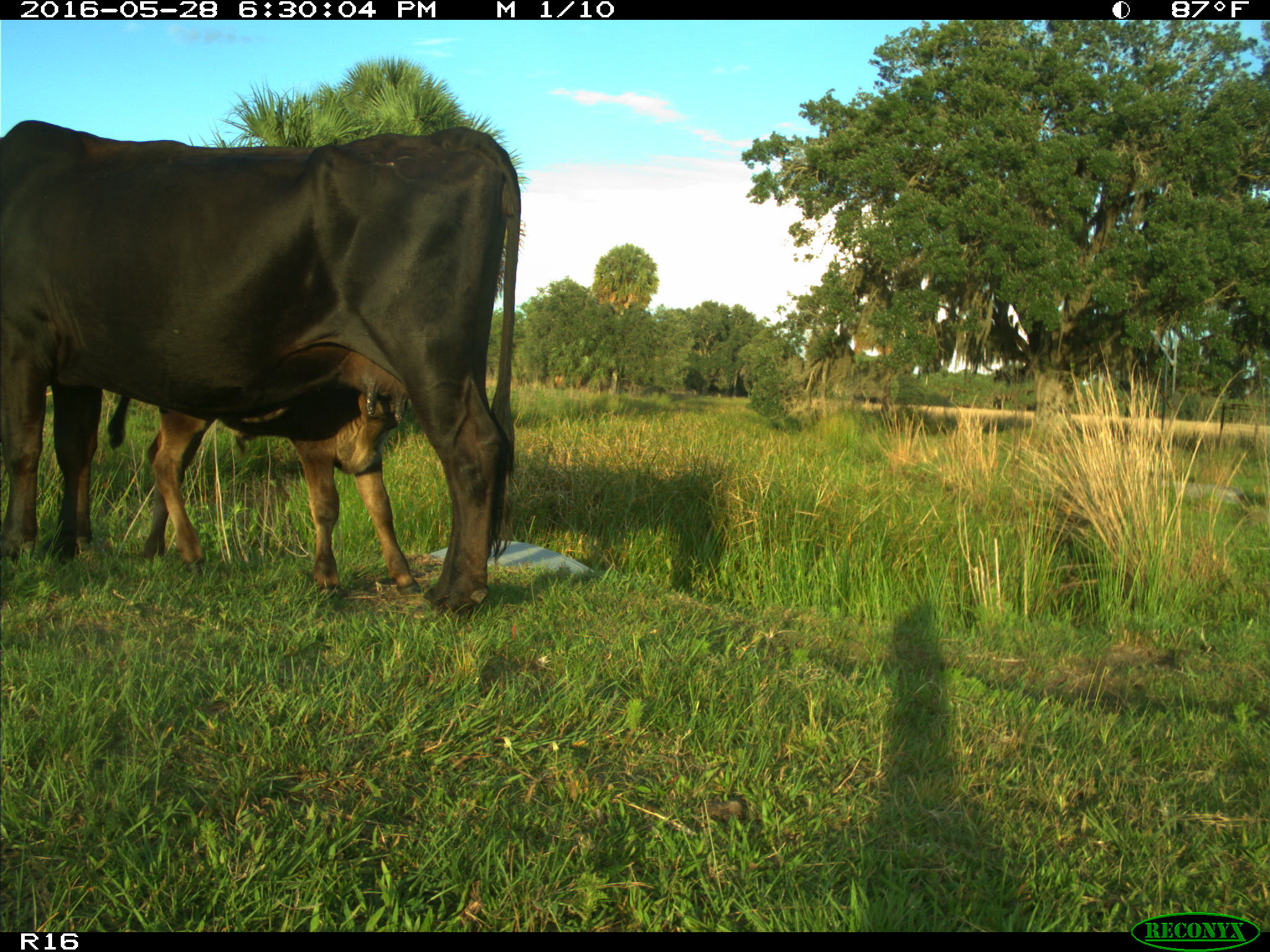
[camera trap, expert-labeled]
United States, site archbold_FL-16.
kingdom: Animalia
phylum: Chordata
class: Mammalia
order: Artiodactyla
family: Bovidae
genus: Bos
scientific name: Bos taurus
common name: domestic cow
Bos taurus (domestic cow).